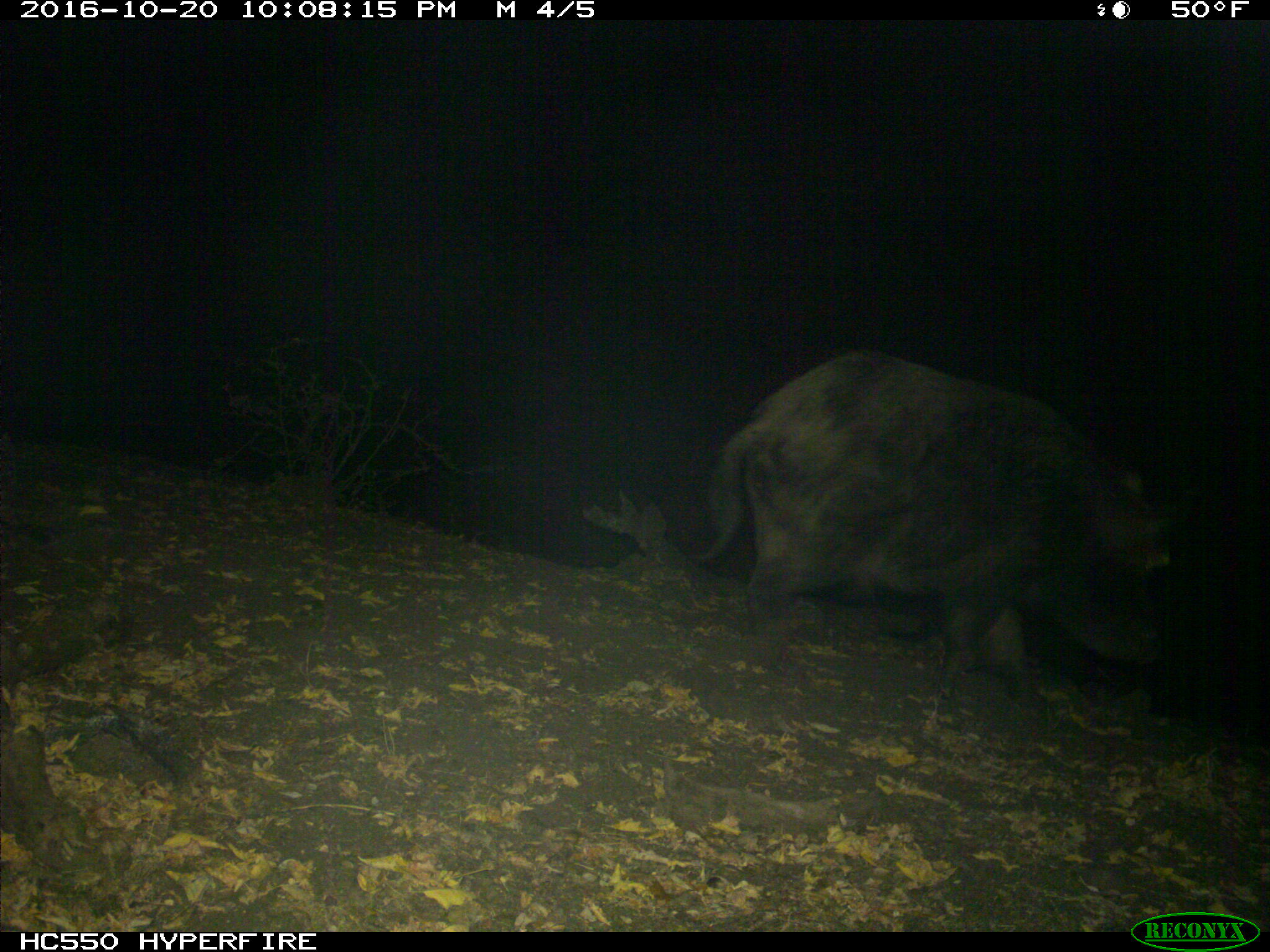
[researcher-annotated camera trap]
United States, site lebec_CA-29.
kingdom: Animalia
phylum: Chordata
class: Mammalia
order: Artiodactyla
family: Suidae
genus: Sus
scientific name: Sus scrofa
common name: wild boar